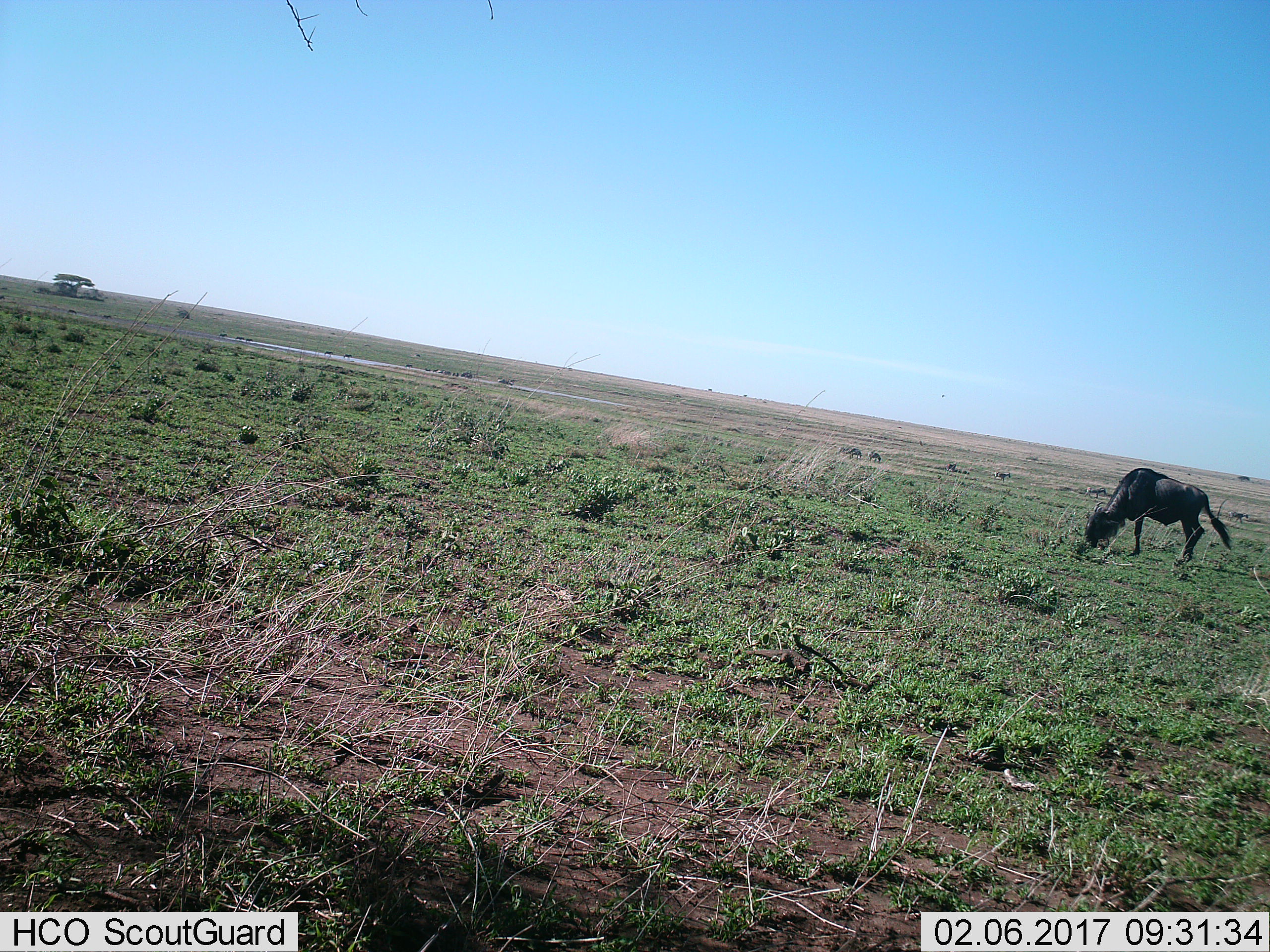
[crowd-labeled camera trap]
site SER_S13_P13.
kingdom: Animalia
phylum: Chordata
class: Mammalia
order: Artiodactyla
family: Bovidae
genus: Connochaetes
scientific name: Connochaetes taurinus taurinus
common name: blue wildebeest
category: wildebeestblue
Wildebeestblue (blue wildebeest) (Connochaetes taurinus taurinus), count 1. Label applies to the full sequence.